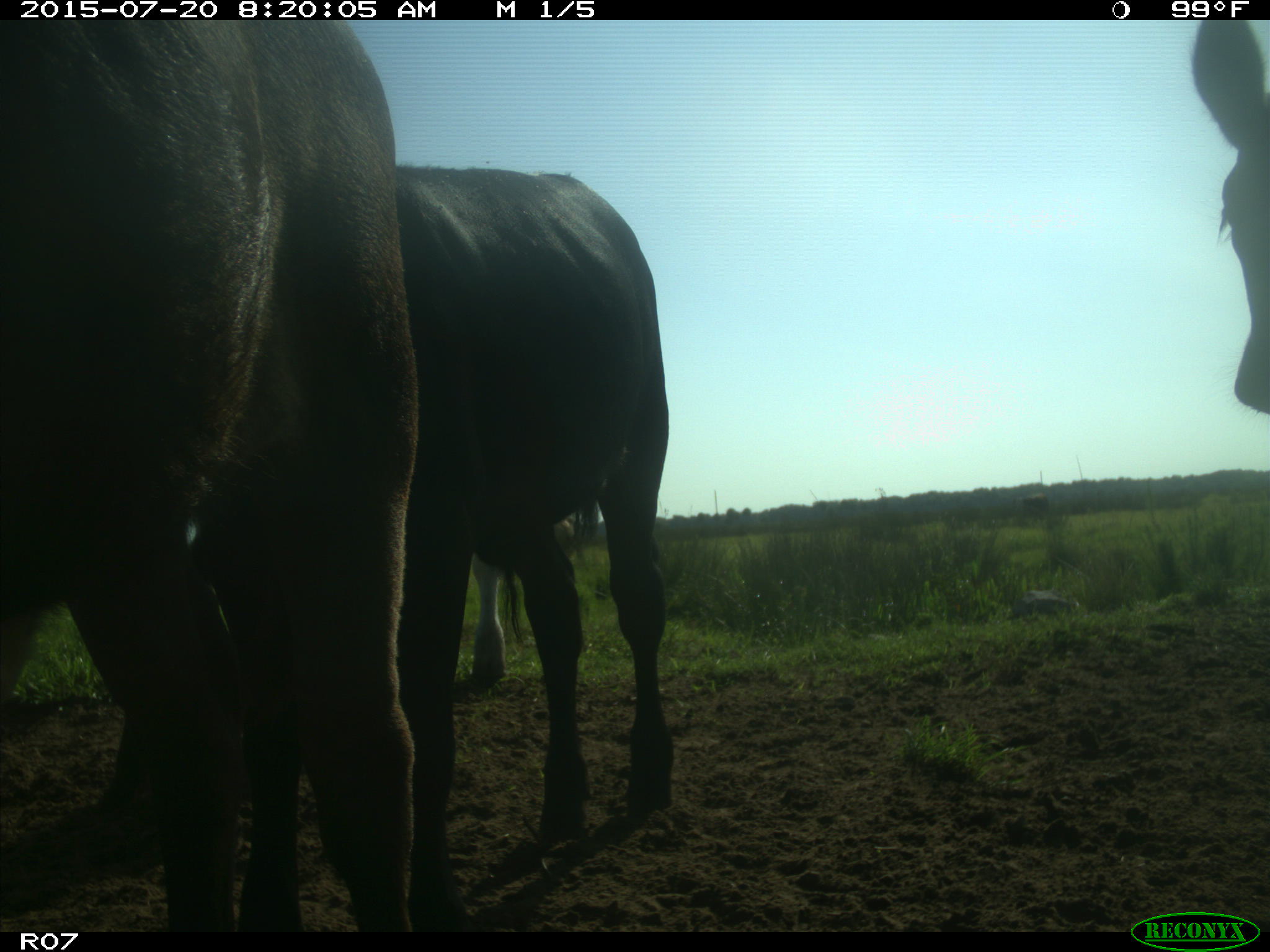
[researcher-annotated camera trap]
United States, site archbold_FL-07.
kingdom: Animalia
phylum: Chordata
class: Mammalia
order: Artiodactyla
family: Bovidae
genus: Bos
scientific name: Bos taurus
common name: domestic cow